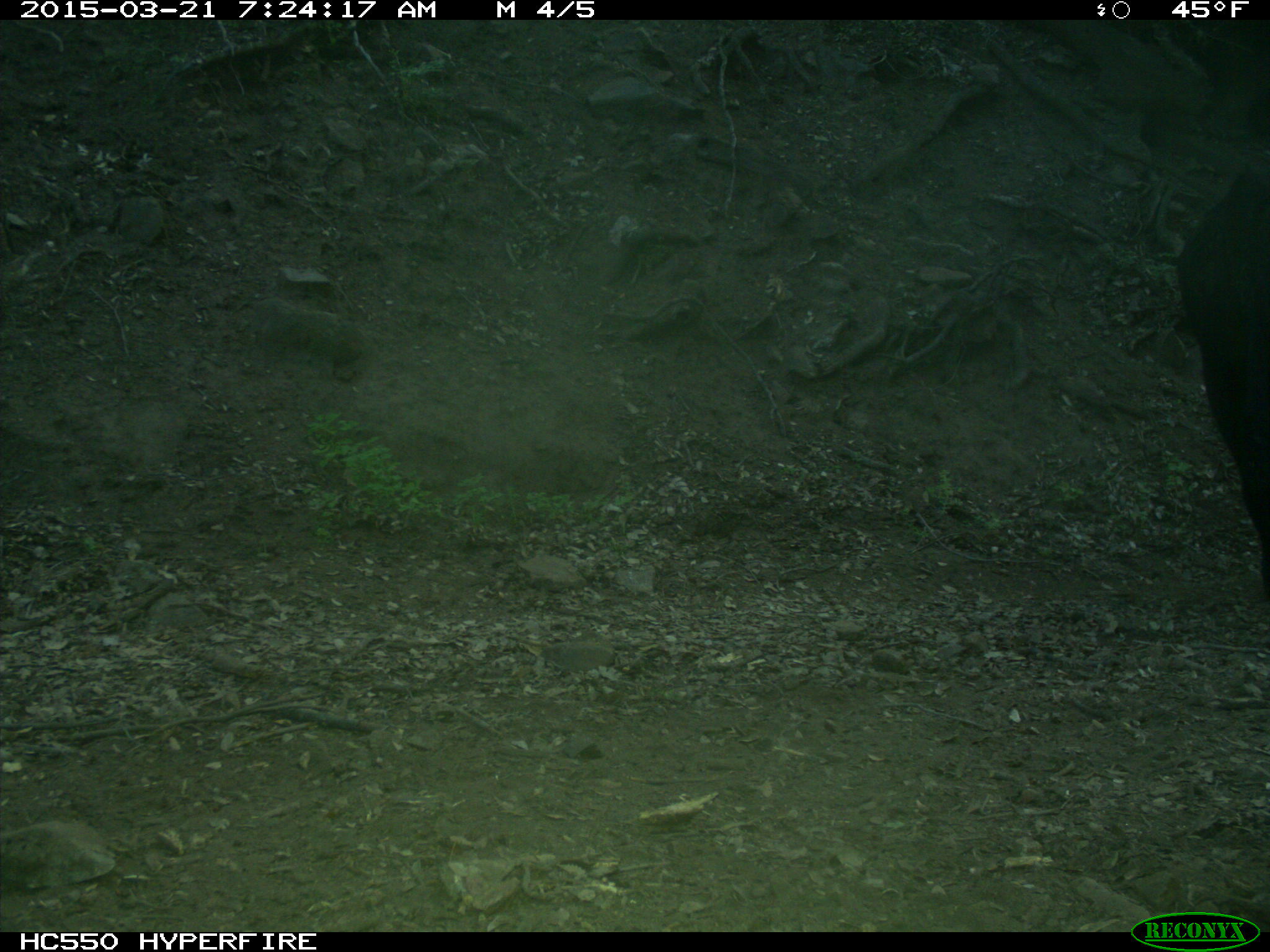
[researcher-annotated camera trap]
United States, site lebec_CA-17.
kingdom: Animalia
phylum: Chordata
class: Mammalia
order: Artiodactyla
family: Bovidae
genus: Bos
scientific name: Bos taurus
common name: domestic cow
Bos taurus (domestic cow).